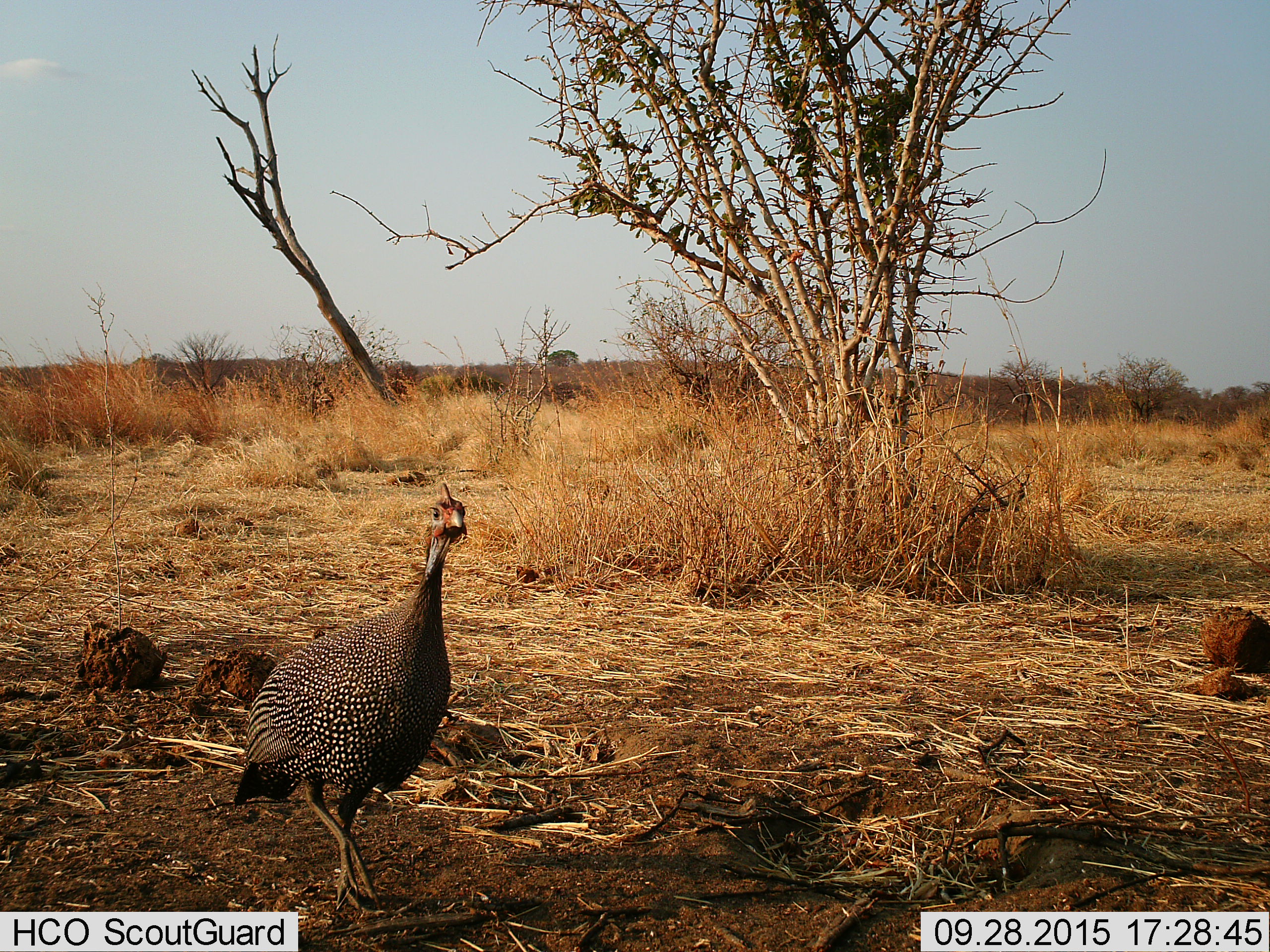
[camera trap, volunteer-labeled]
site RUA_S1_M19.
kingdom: Animalia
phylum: Chordata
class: Aves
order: Galliformes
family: Numididae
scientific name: Numididae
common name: guineafowl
Guineafowl (Numididae), count 1. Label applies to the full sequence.